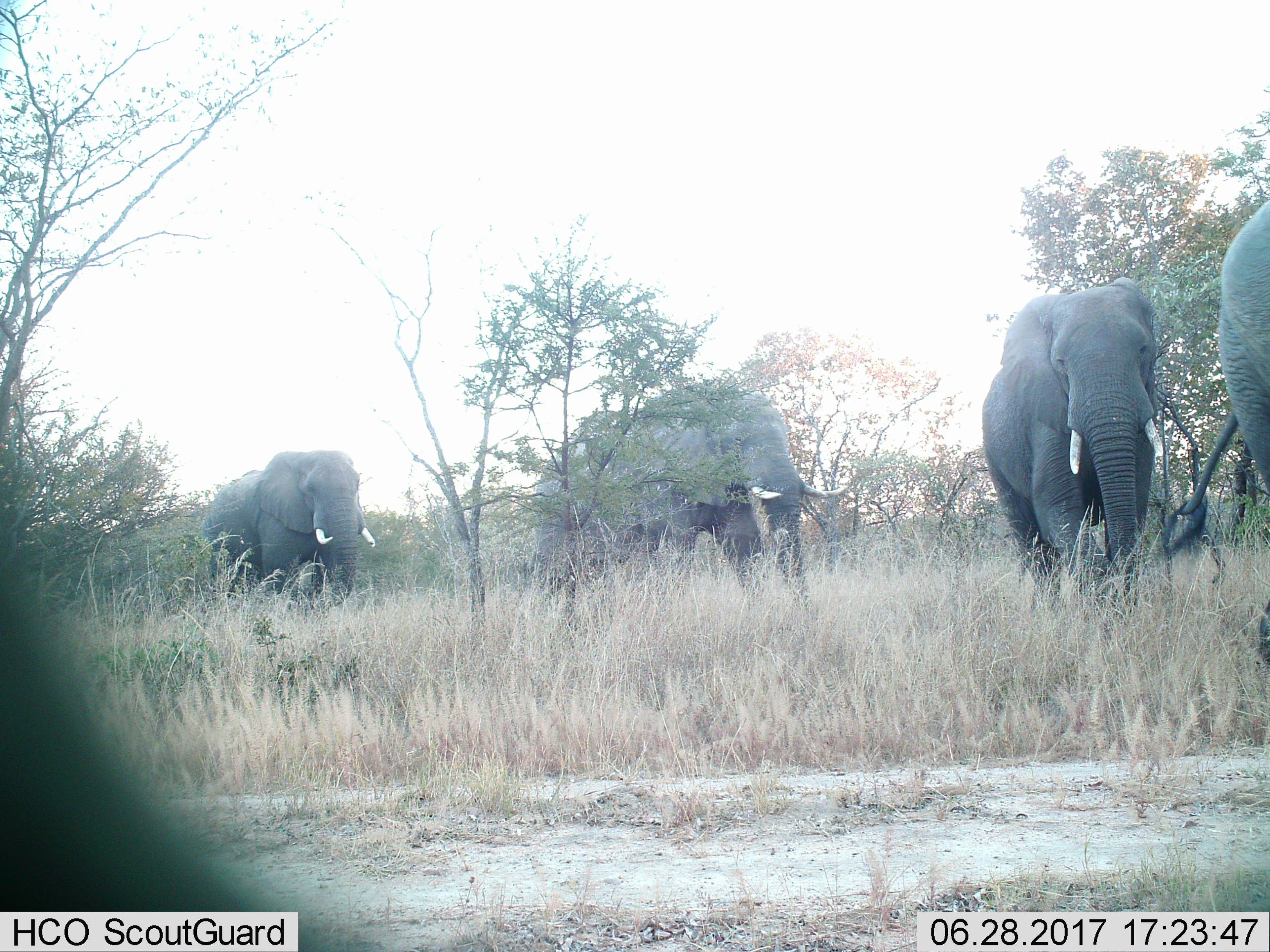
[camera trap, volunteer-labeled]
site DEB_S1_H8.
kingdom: Animalia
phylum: Chordata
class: Mammalia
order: Proboscidea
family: Elephantidae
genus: Loxodonta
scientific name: Loxodonta africana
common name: african bush elephant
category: elephant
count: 4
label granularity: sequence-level